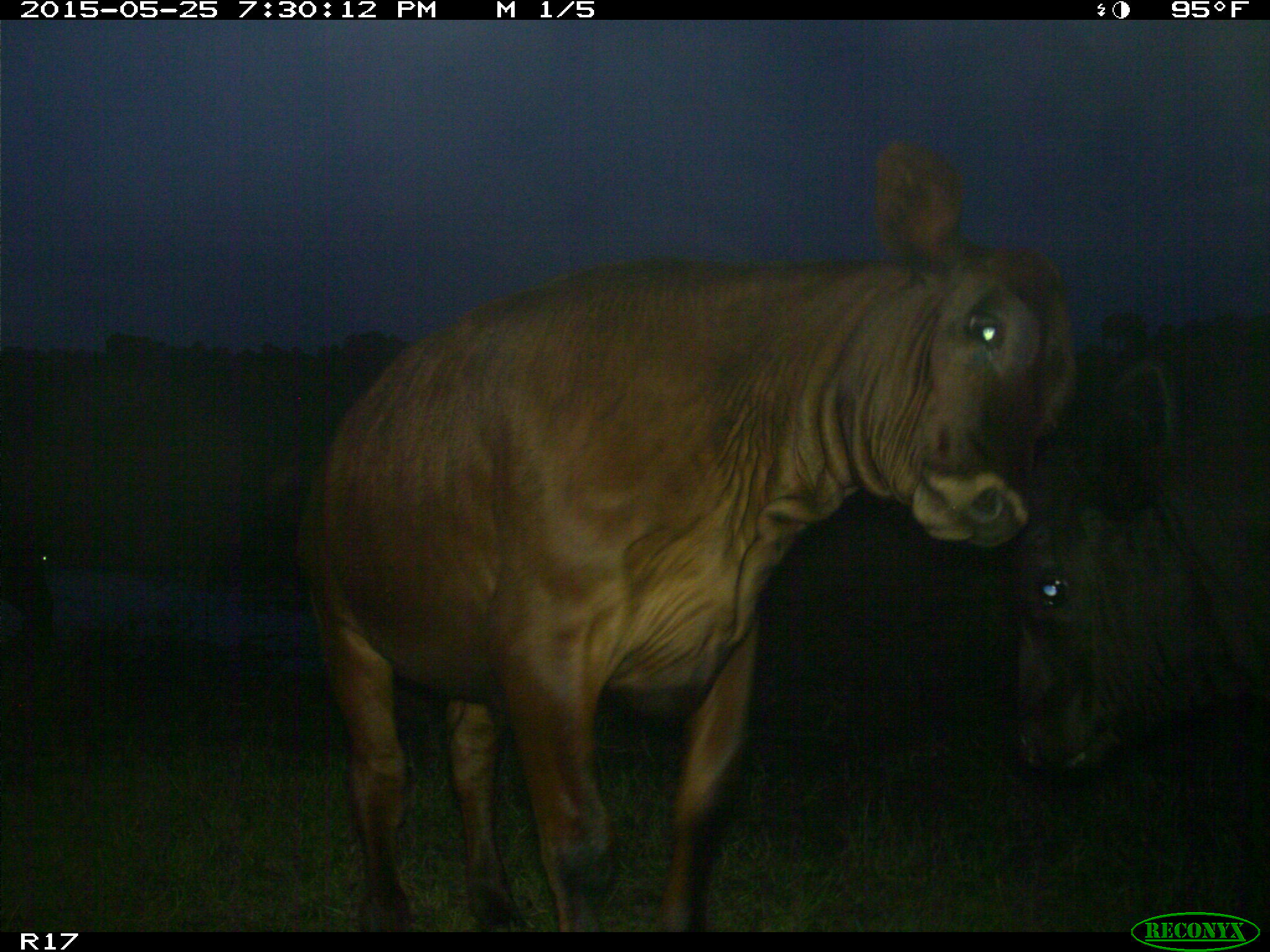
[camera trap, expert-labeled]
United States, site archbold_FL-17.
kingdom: Animalia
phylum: Chordata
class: Mammalia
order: Artiodactyla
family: Bovidae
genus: Bos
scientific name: Bos taurus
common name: domestic cow